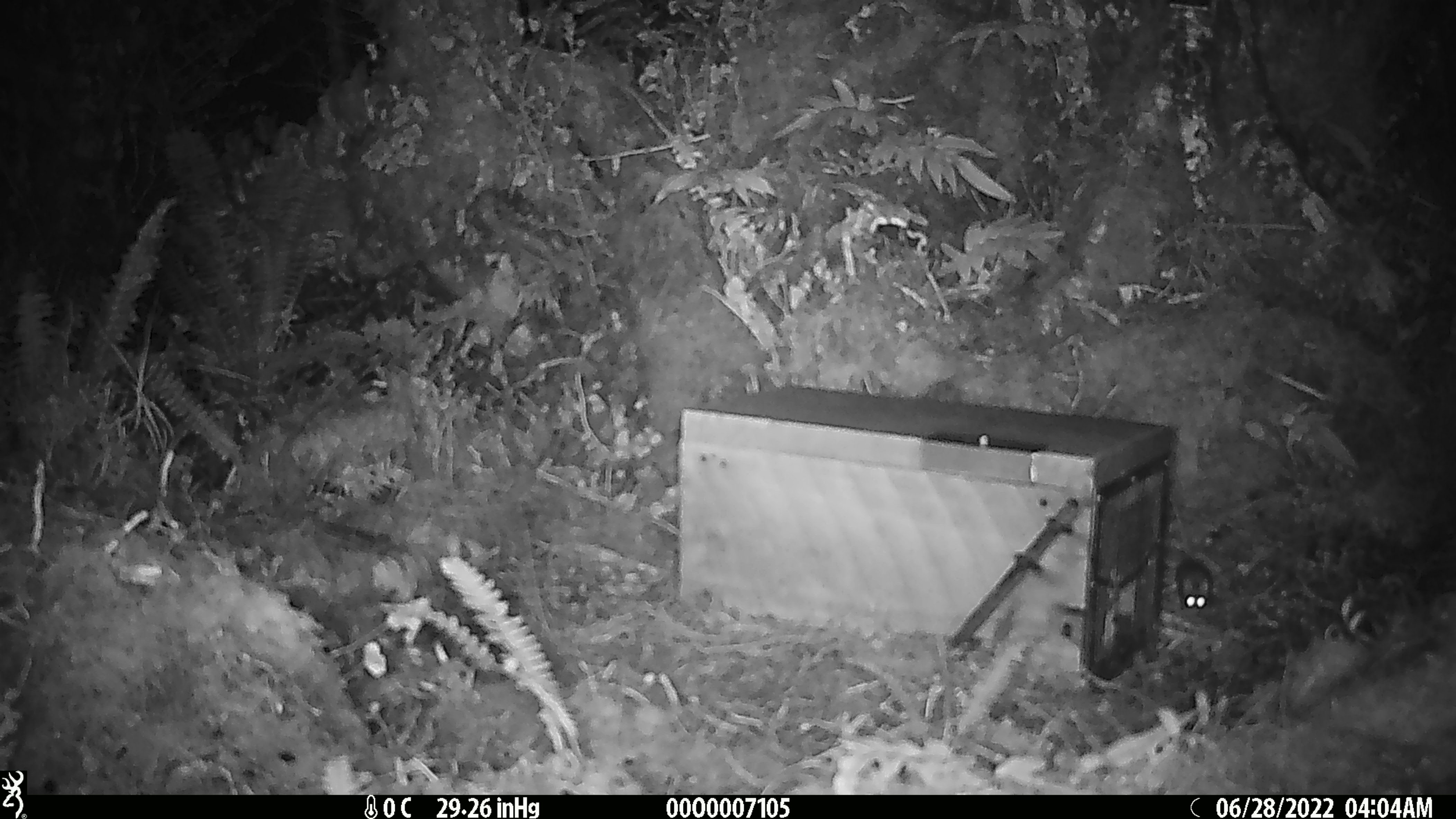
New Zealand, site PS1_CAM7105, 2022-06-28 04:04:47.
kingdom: Animalia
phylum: Chordata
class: Mammalia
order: Rodentia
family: Muridae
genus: Mus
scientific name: Mus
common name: mouse